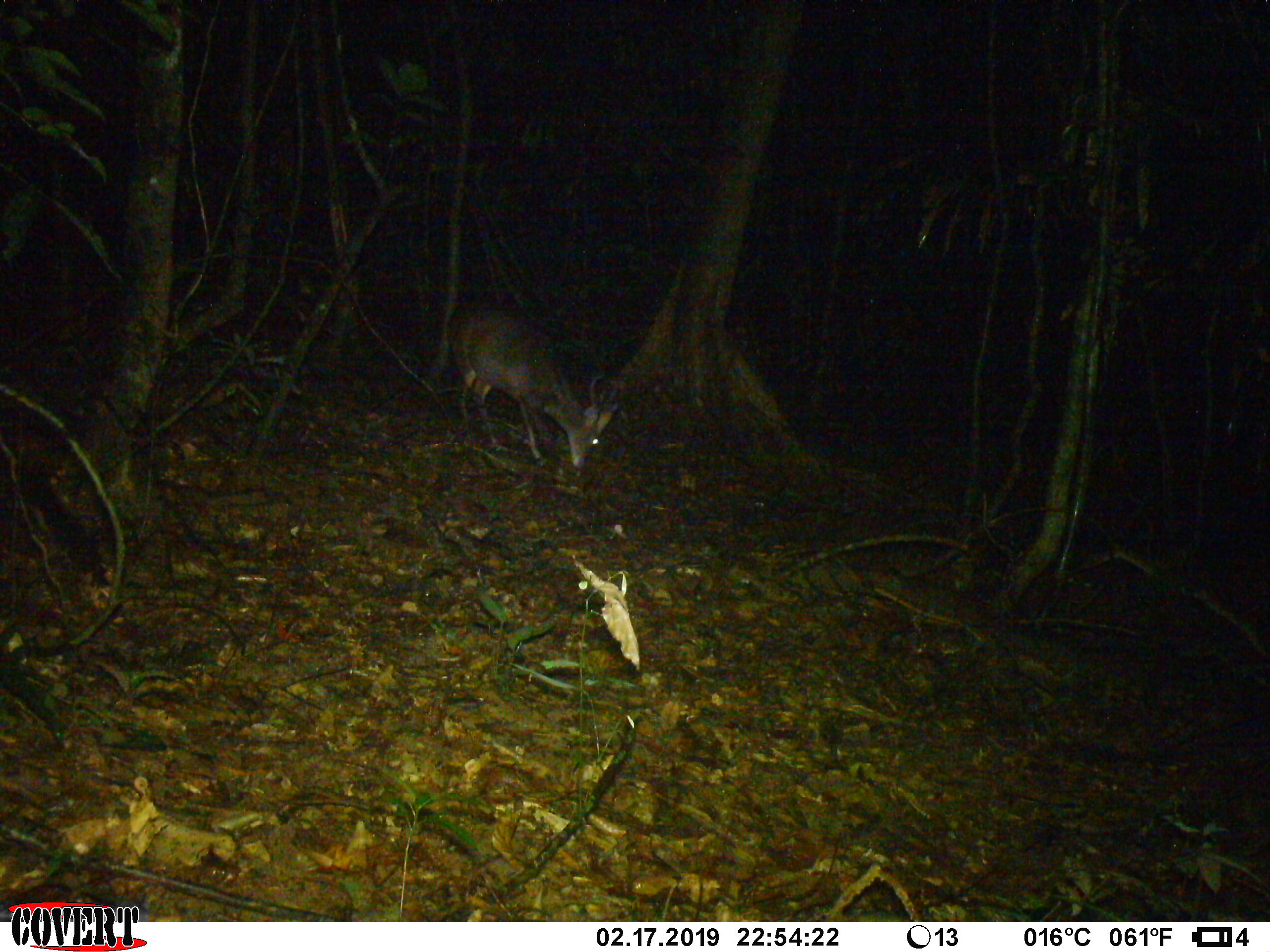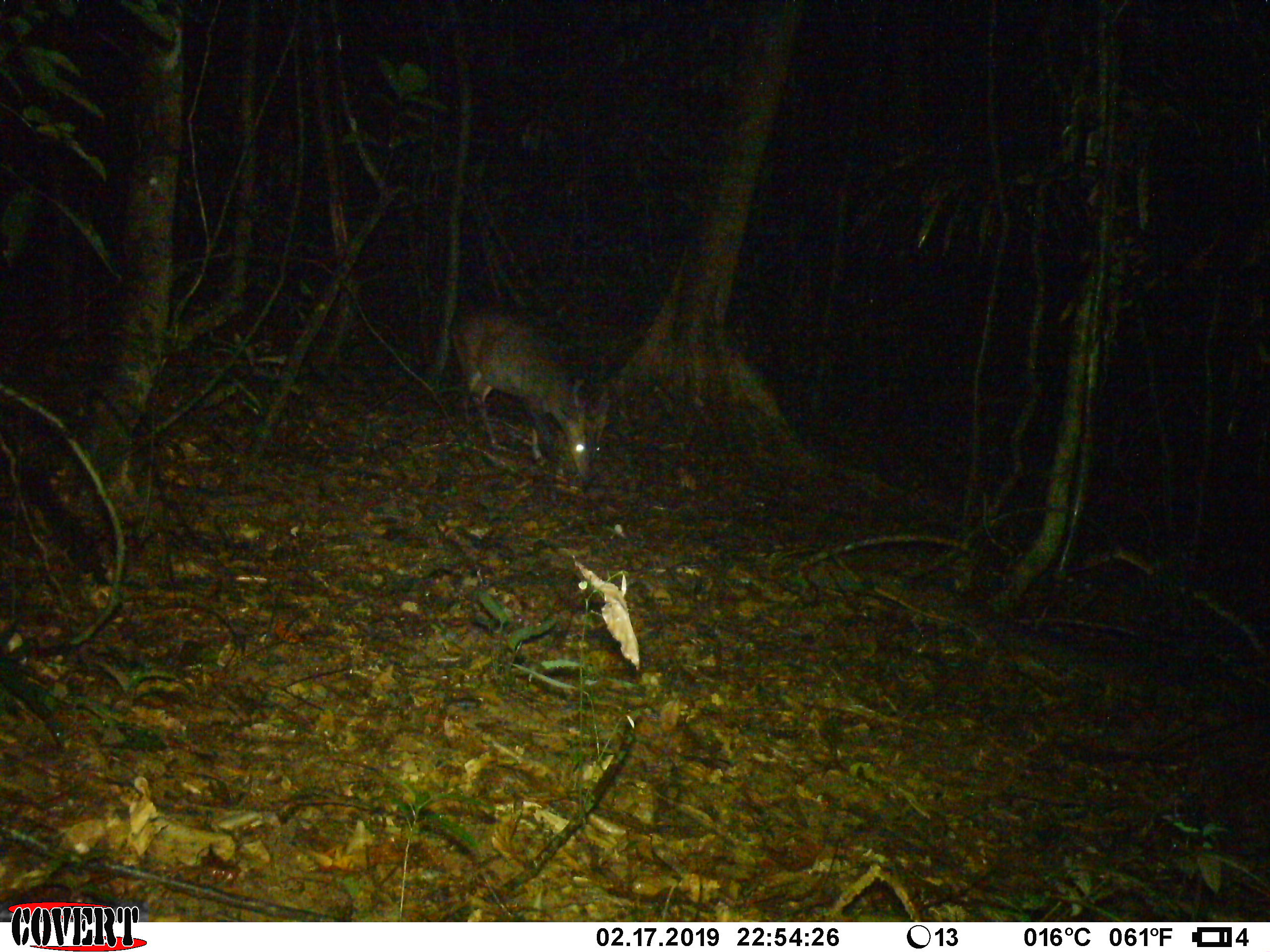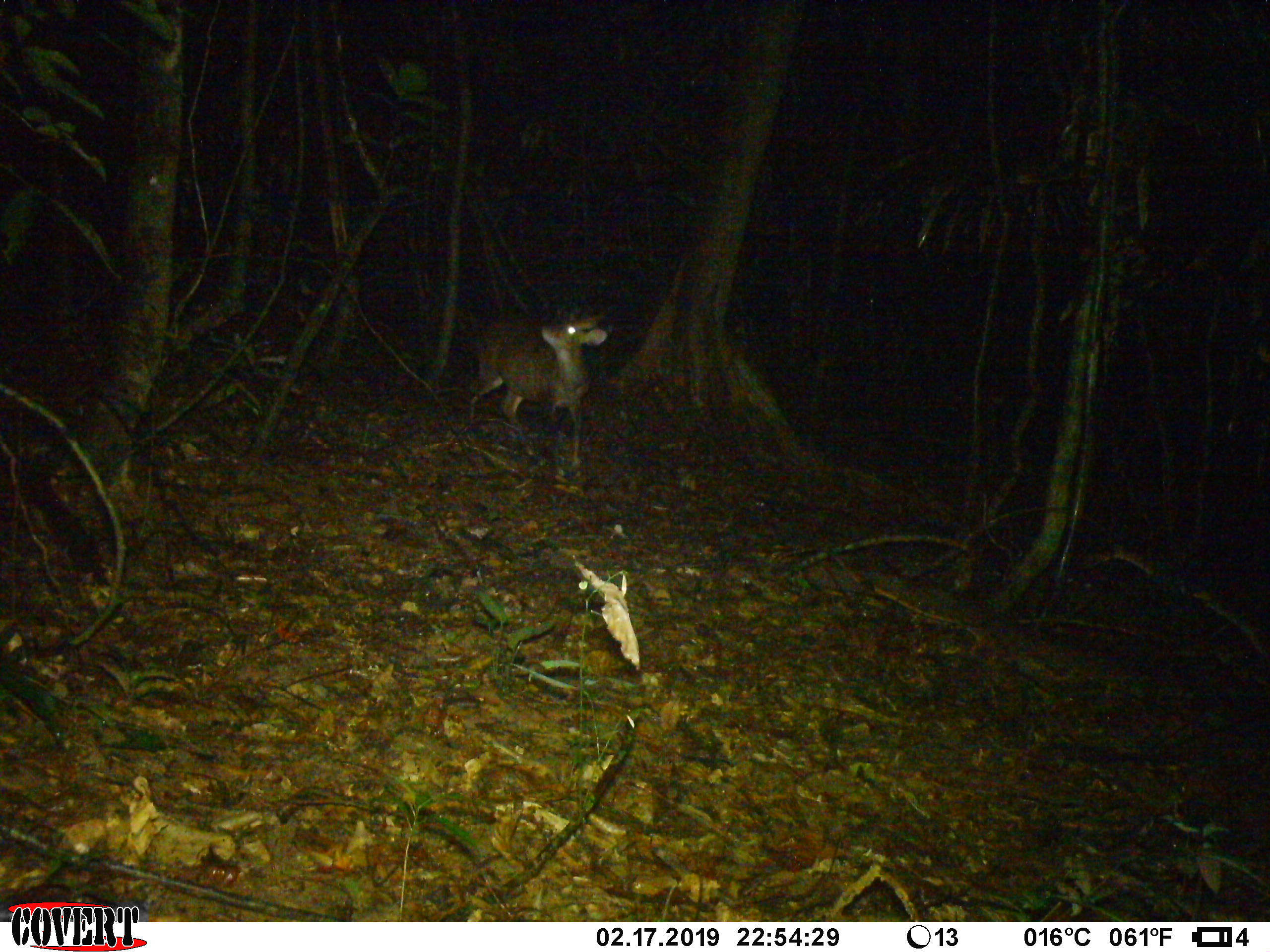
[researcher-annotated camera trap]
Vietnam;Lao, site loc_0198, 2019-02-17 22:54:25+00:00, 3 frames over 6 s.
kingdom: Animalia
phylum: Chordata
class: Mammalia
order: Artiodactyla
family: Cervidae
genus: Muntiacus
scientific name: Muntiacus vuquangensis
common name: large-antlered muntjac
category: large antlered muntjac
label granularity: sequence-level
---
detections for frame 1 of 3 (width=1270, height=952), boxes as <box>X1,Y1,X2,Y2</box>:
large antlered muntjac: <box>446,300,620,470</box>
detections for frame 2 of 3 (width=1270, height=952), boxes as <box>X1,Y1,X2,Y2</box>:
large antlered muntjac: <box>448,303,610,484</box>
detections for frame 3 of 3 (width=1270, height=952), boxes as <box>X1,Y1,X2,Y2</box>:
large antlered muntjac: <box>467,302,608,465</box>